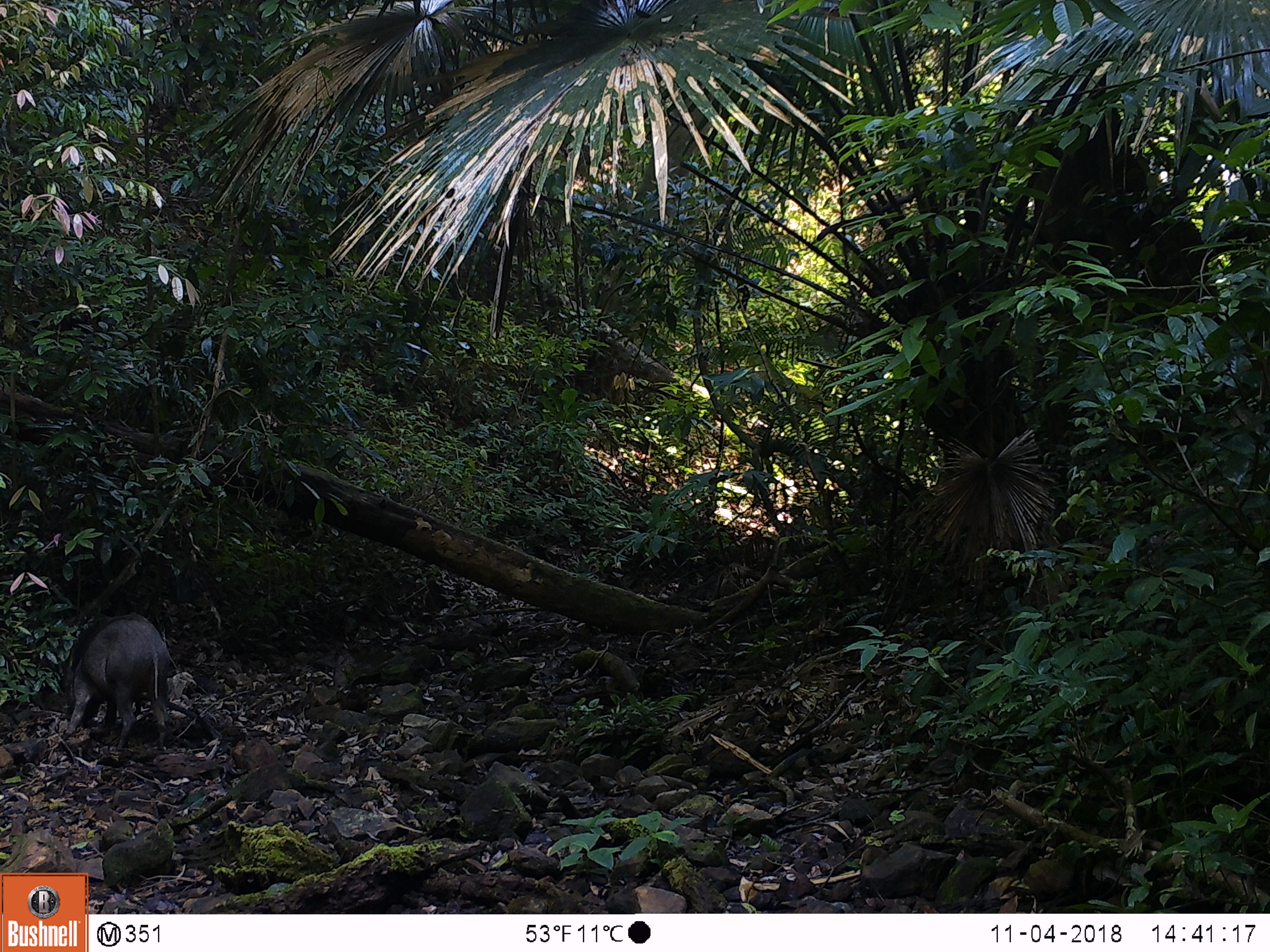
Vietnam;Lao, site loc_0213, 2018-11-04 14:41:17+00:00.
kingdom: Animalia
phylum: Chordata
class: Mammalia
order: Artiodactyla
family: Suidae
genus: Sus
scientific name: Sus scrofa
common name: eurasian wild pig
Eurasian wild pig (Sus scrofa). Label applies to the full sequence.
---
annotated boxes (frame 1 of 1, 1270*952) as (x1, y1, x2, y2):
eurasian wild pig: (61, 612, 170, 751)